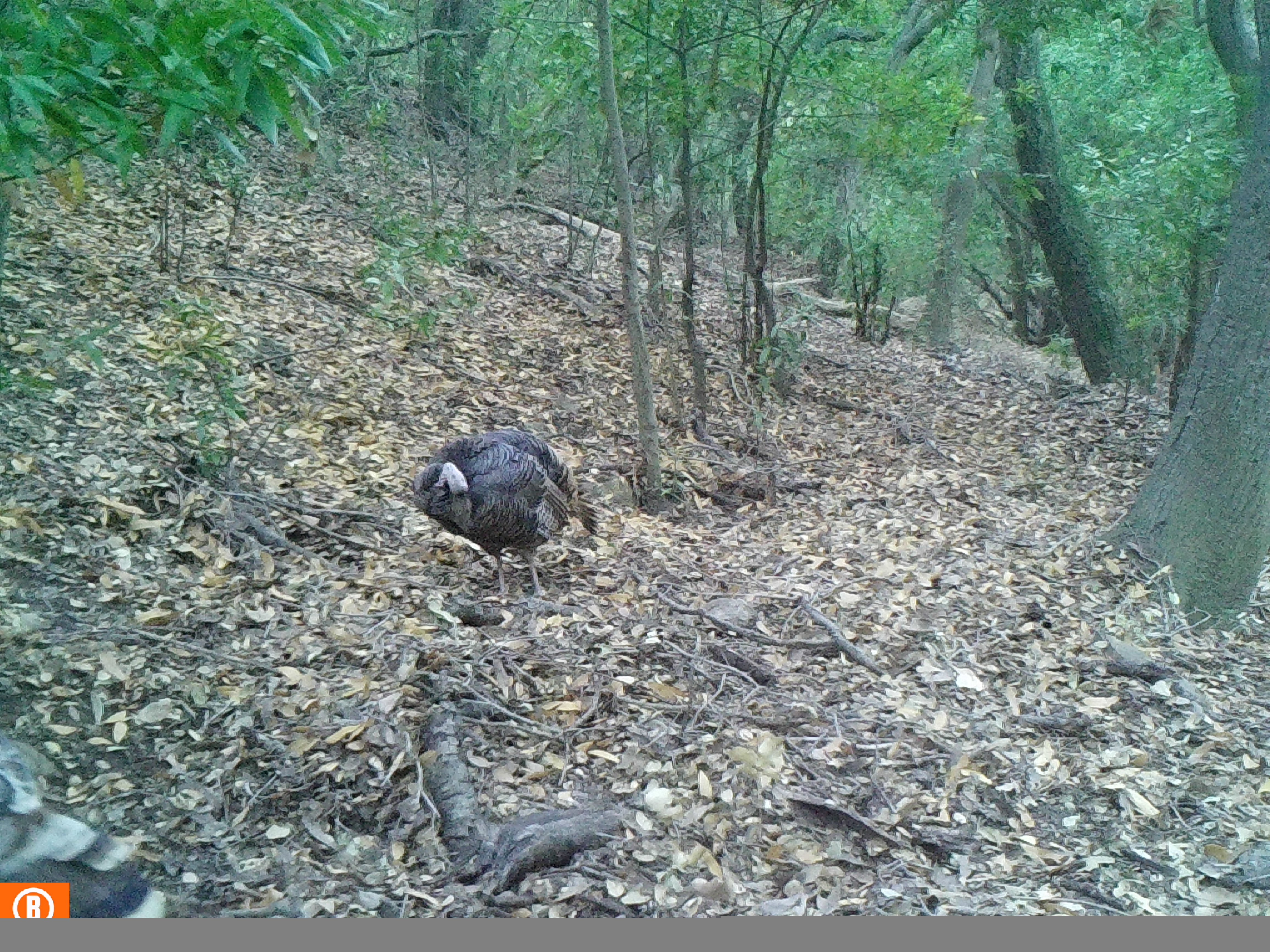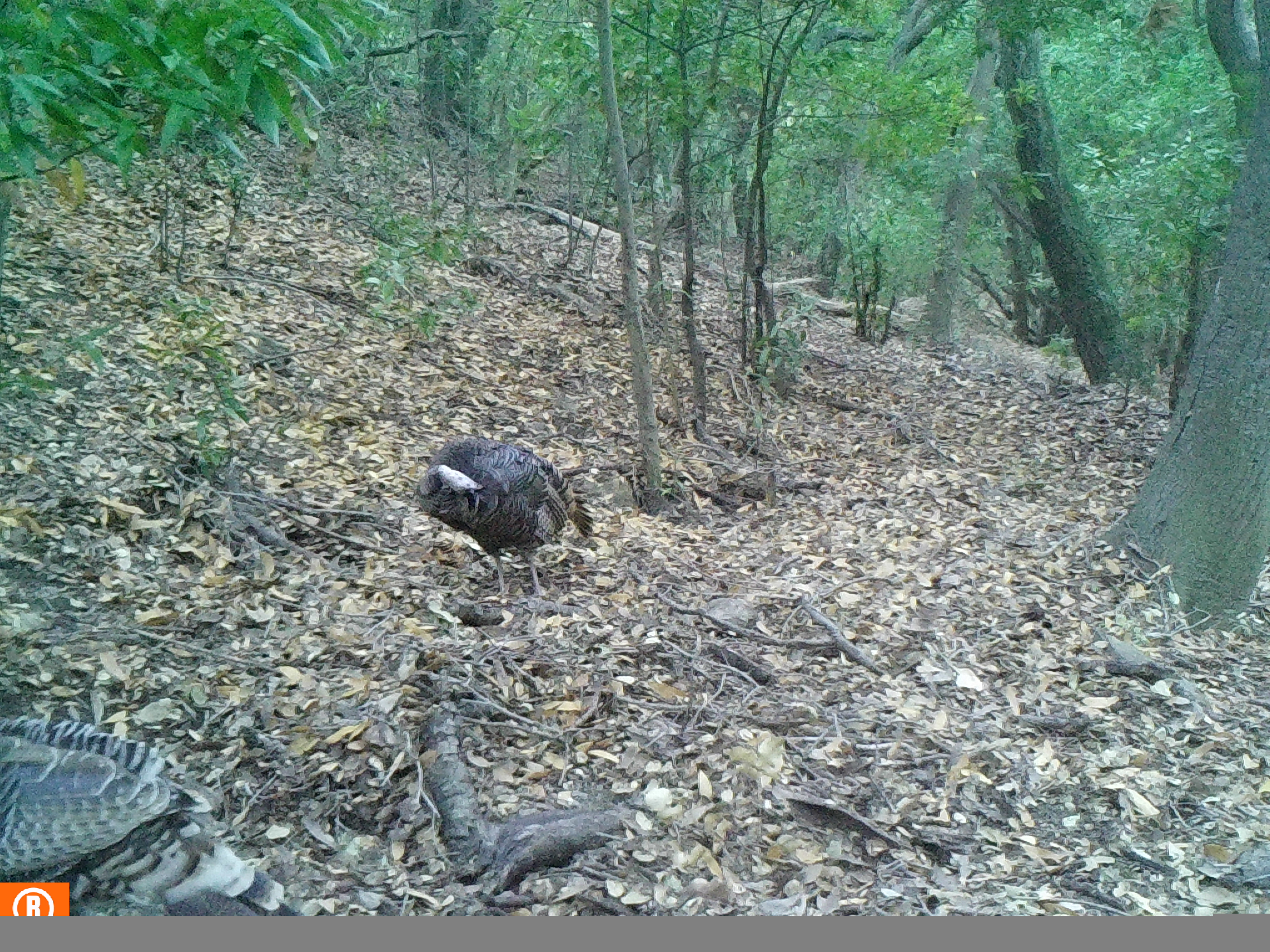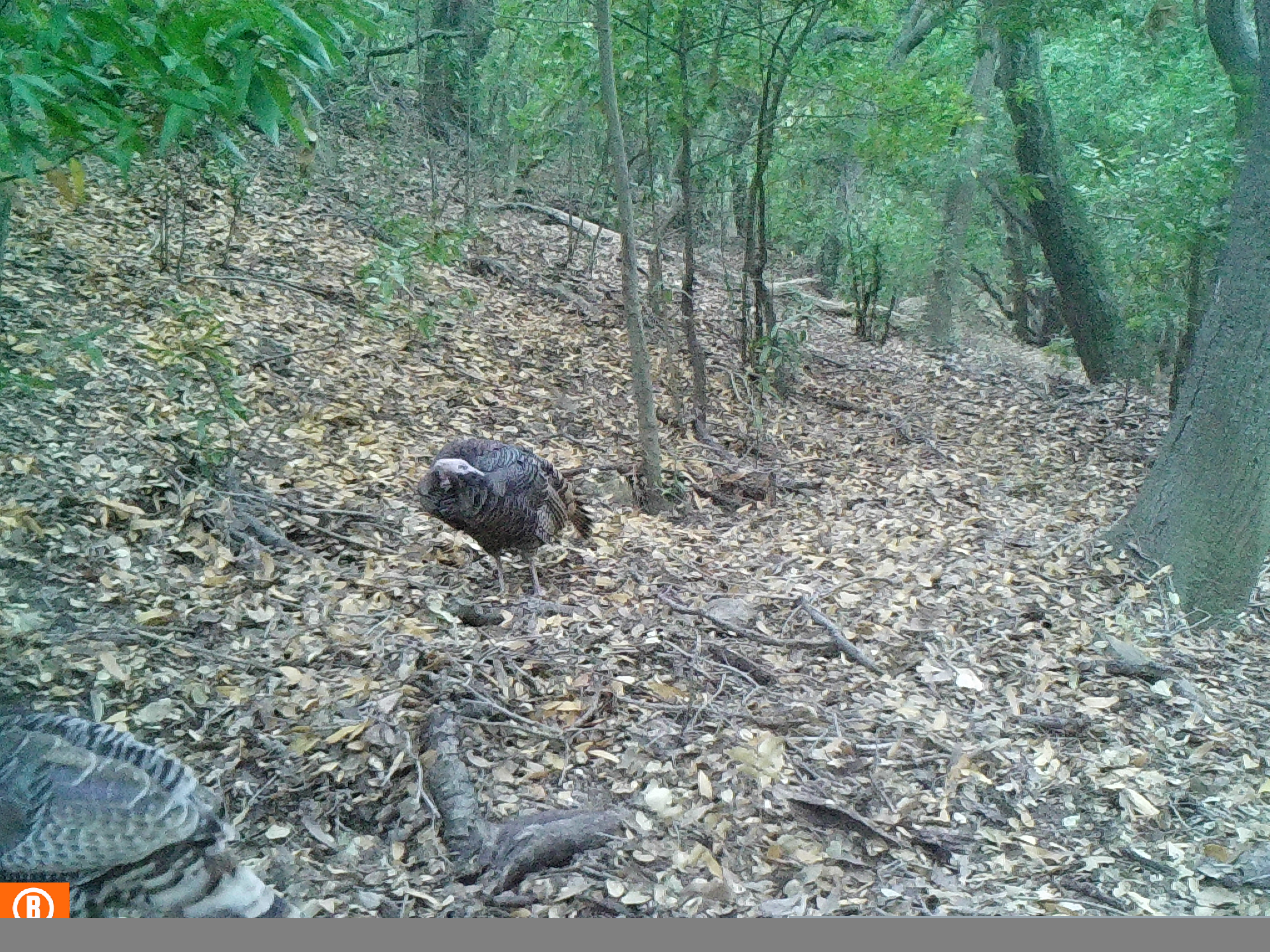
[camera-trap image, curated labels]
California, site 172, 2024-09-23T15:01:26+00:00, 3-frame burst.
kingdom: Animalia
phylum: Chordata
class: Aves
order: Galliformes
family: Phasianidae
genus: Meleagris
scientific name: Meleagris gallopavo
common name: turkey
Turkey (Meleagris gallopavo).